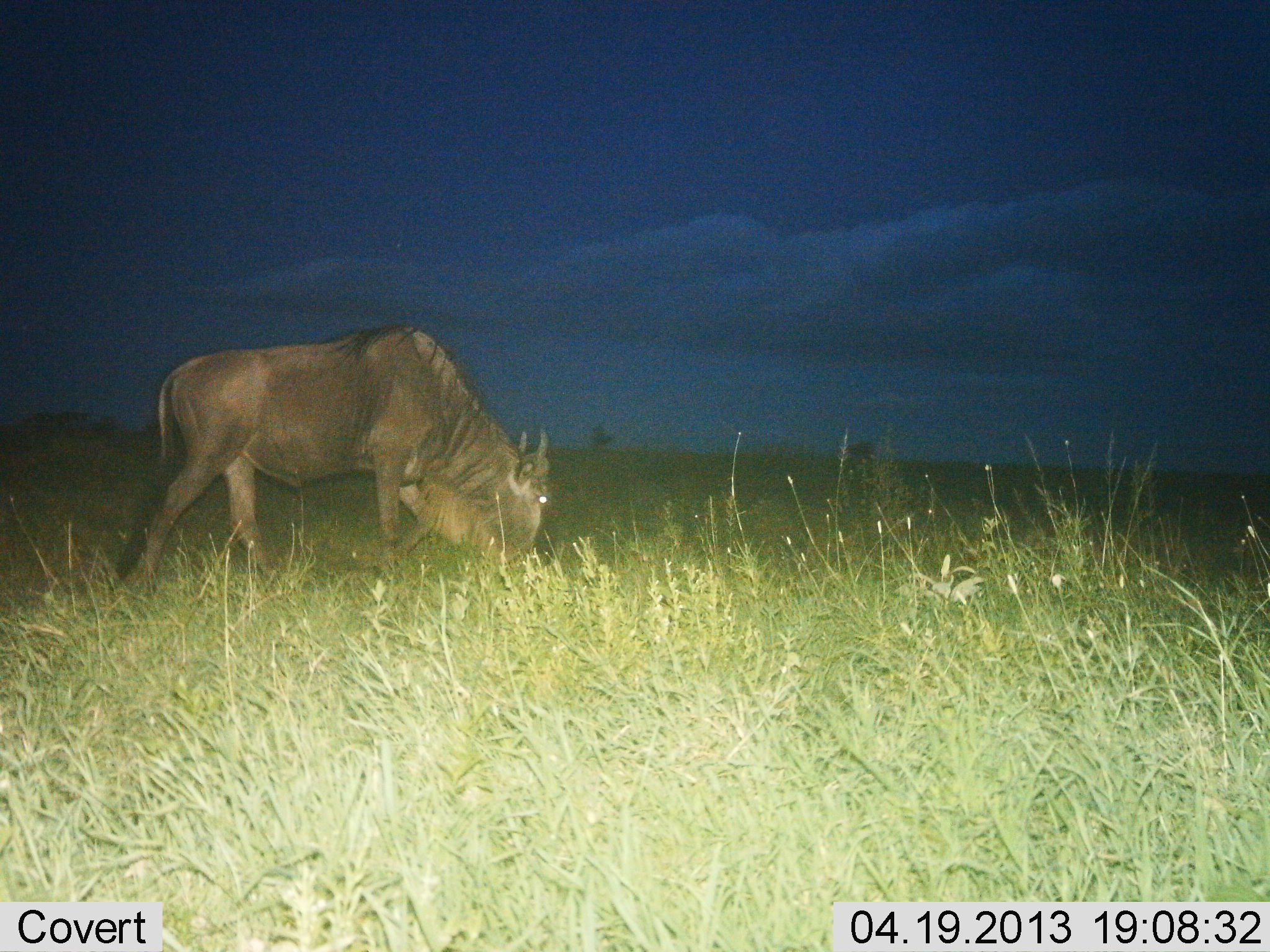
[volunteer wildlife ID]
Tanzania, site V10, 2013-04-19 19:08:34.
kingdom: Animalia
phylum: Chordata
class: Mammalia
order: Artiodactyla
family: Bovidae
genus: Connochaetes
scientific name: Connochaetes taurinus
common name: blue wildebeest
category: wildebeest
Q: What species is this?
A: Wildebeest (blue wildebeest) (Connochaetes taurinus).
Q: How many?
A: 1.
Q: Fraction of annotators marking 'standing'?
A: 28%.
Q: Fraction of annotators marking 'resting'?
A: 0%.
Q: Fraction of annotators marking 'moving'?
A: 24%.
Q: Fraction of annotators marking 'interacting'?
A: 0%.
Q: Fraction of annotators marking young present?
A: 0%.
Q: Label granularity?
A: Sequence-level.